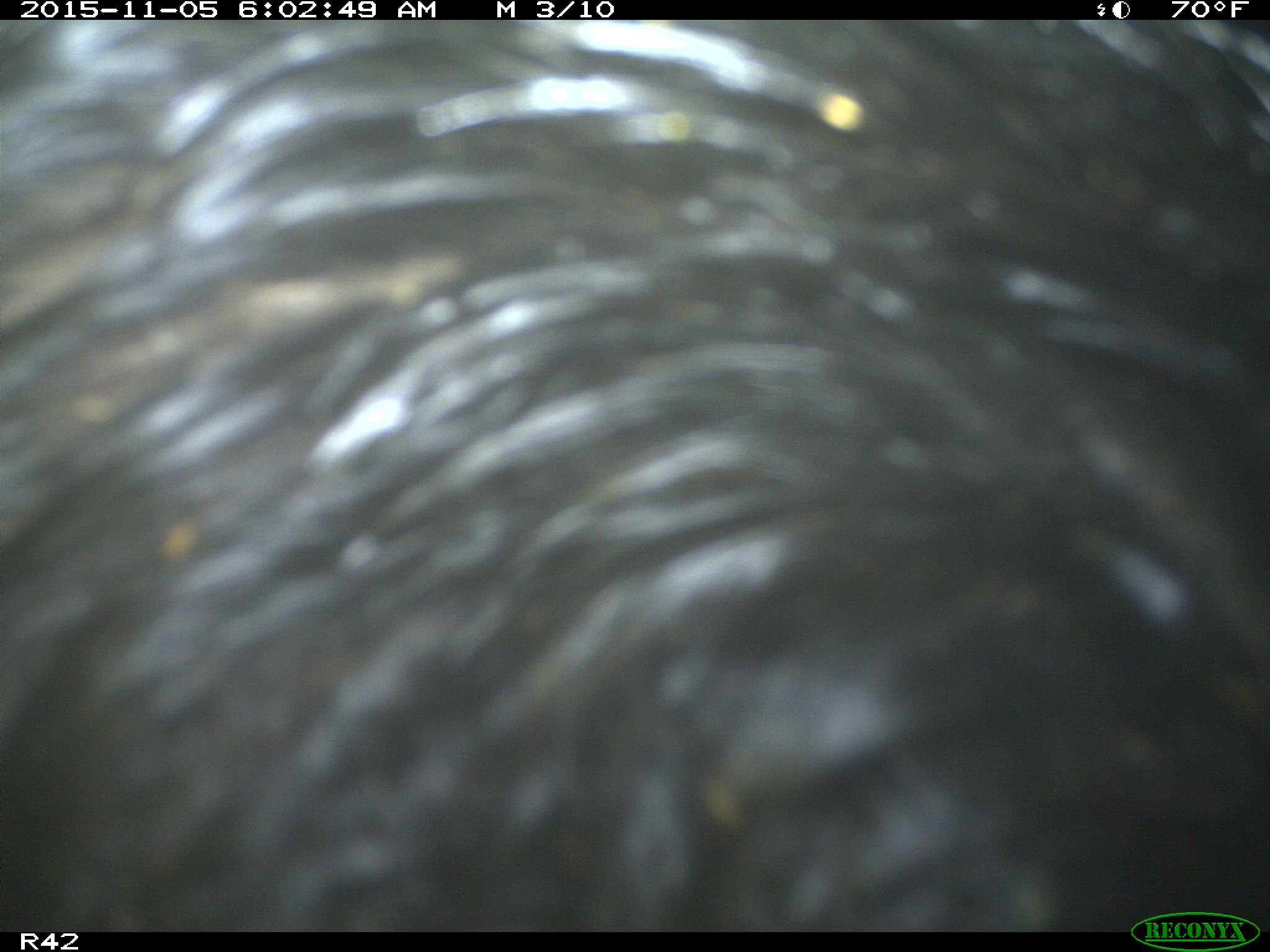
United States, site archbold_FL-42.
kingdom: Animalia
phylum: Chordata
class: Mammalia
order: Artiodactyla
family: Suidae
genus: Sus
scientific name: Sus scrofa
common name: wild boar